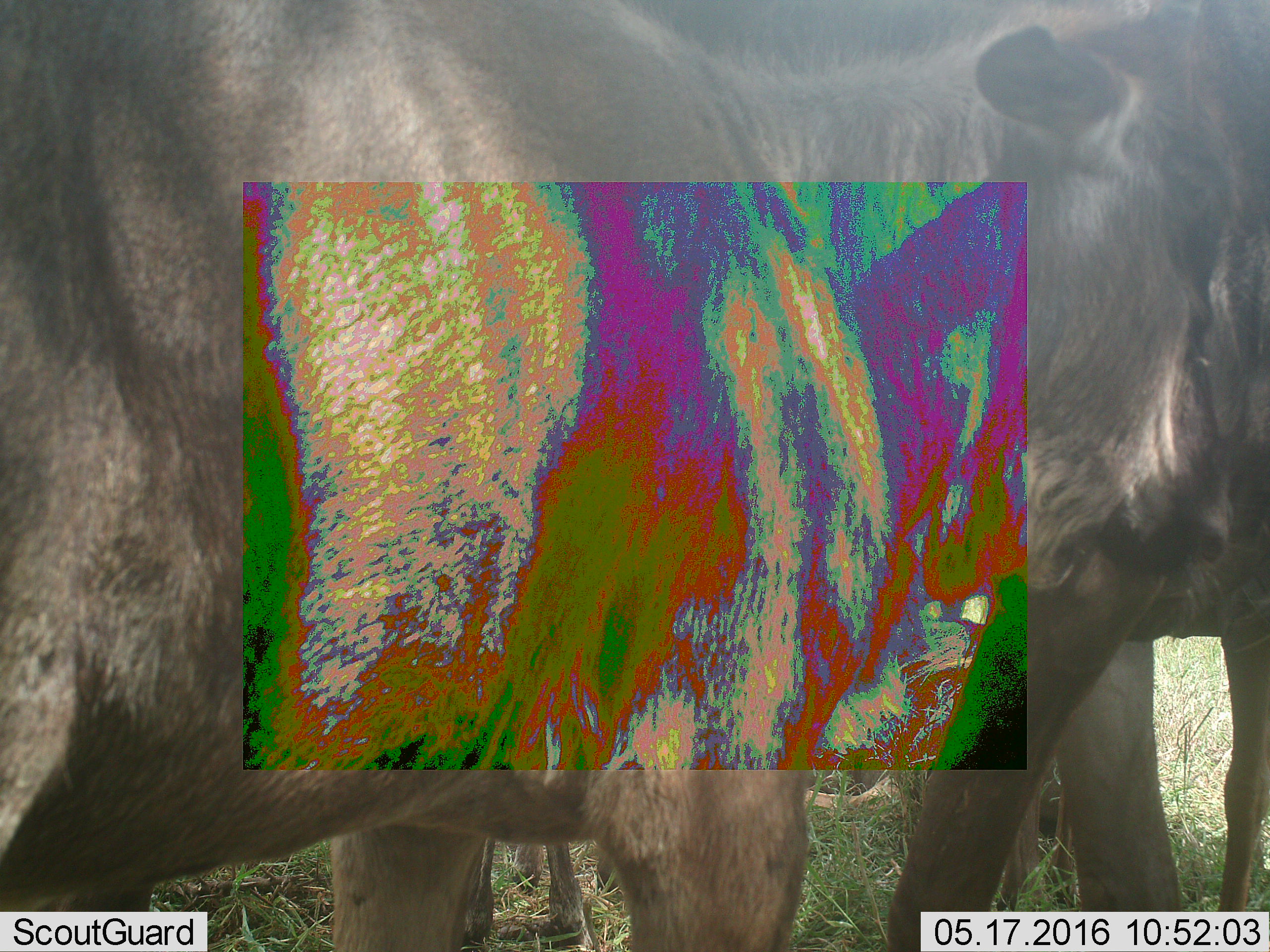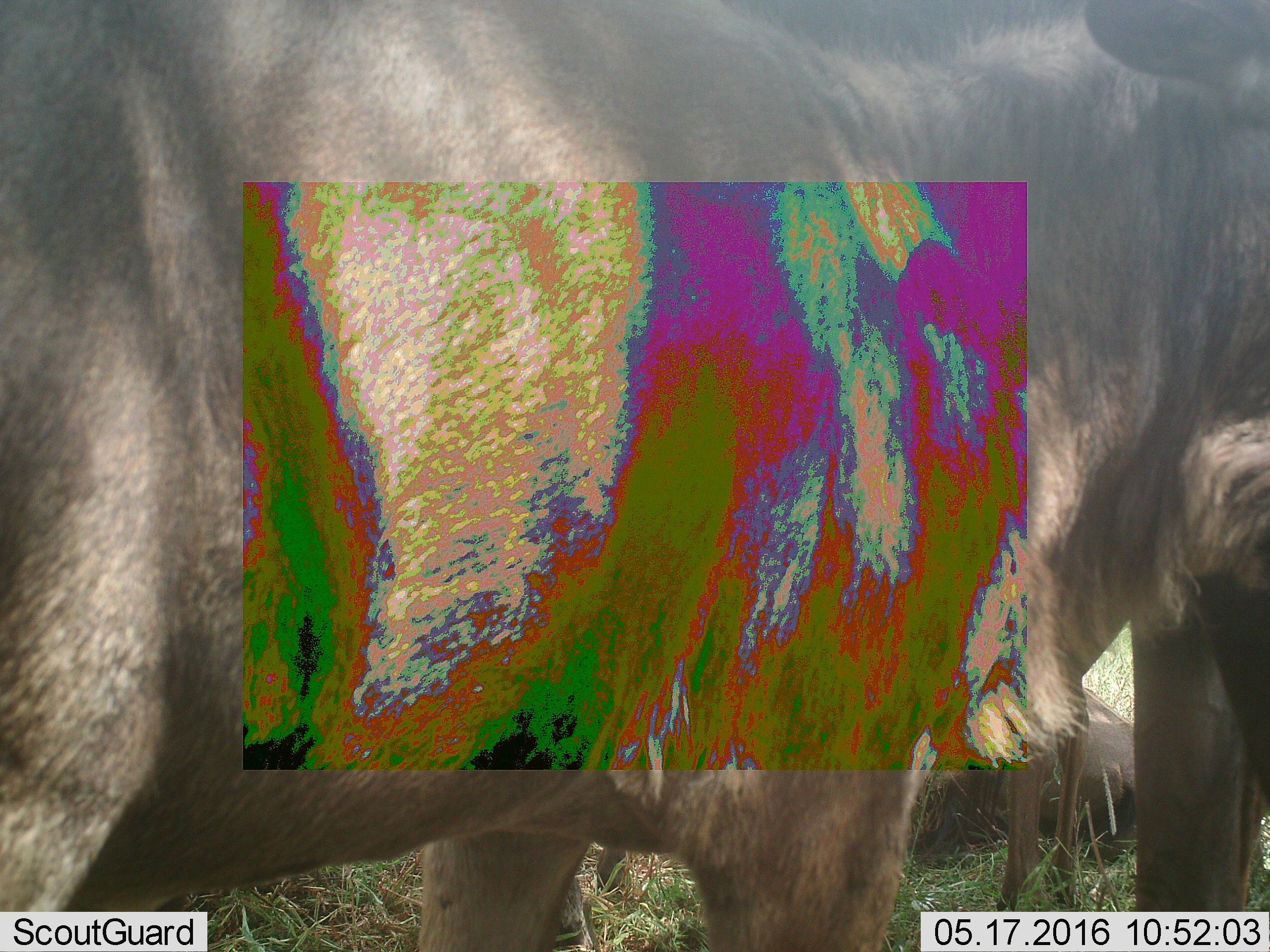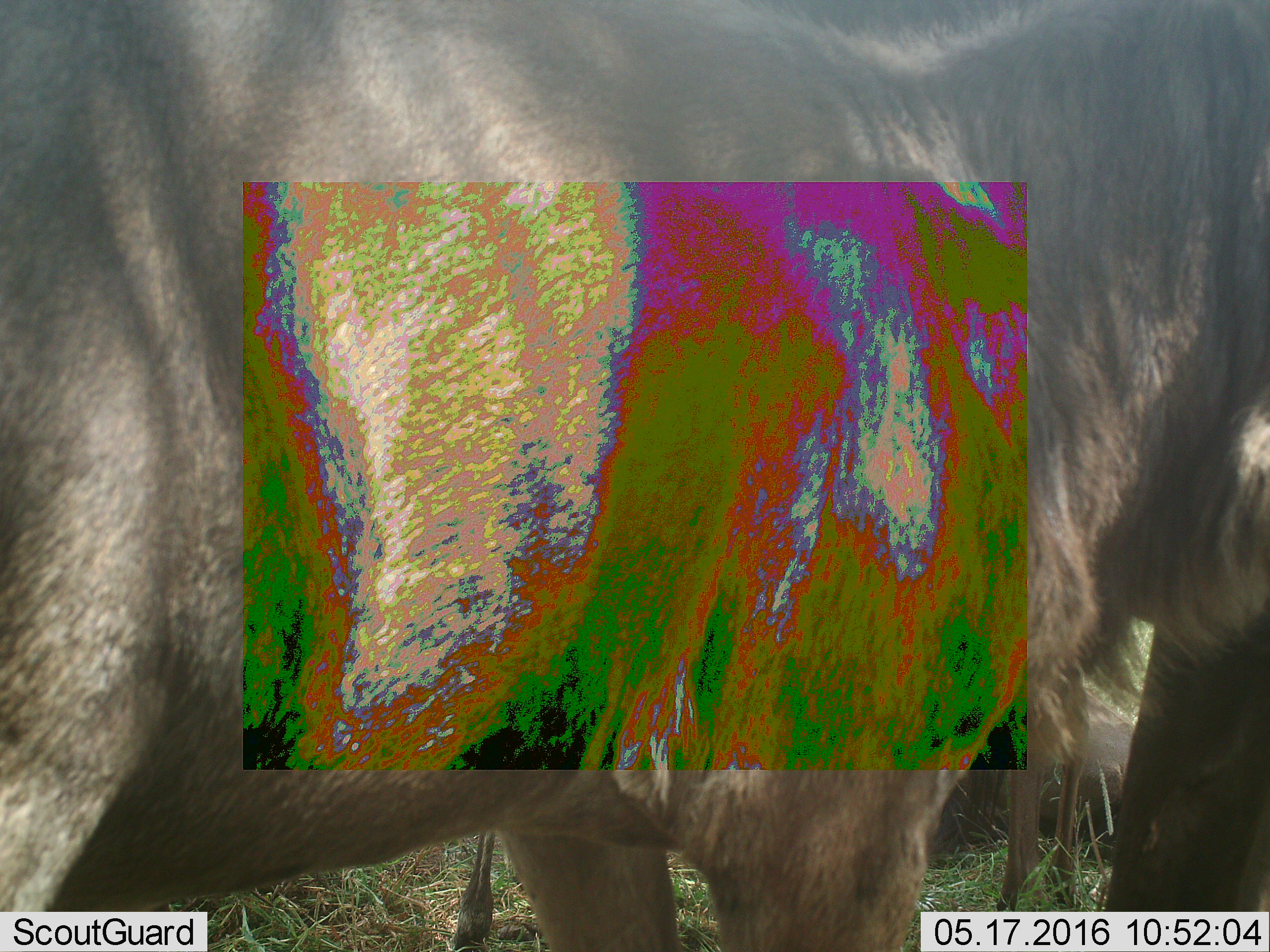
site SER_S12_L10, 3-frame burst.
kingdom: Animalia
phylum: Chordata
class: Mammalia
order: Artiodactyla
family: Bovidae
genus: Connochaetes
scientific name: Connochaetes taurinus taurinus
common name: blue wildebeest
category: wildebeestblue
Wildebeestblue (blue wildebeest) (Connochaetes taurinus taurinus), count 4. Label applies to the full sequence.